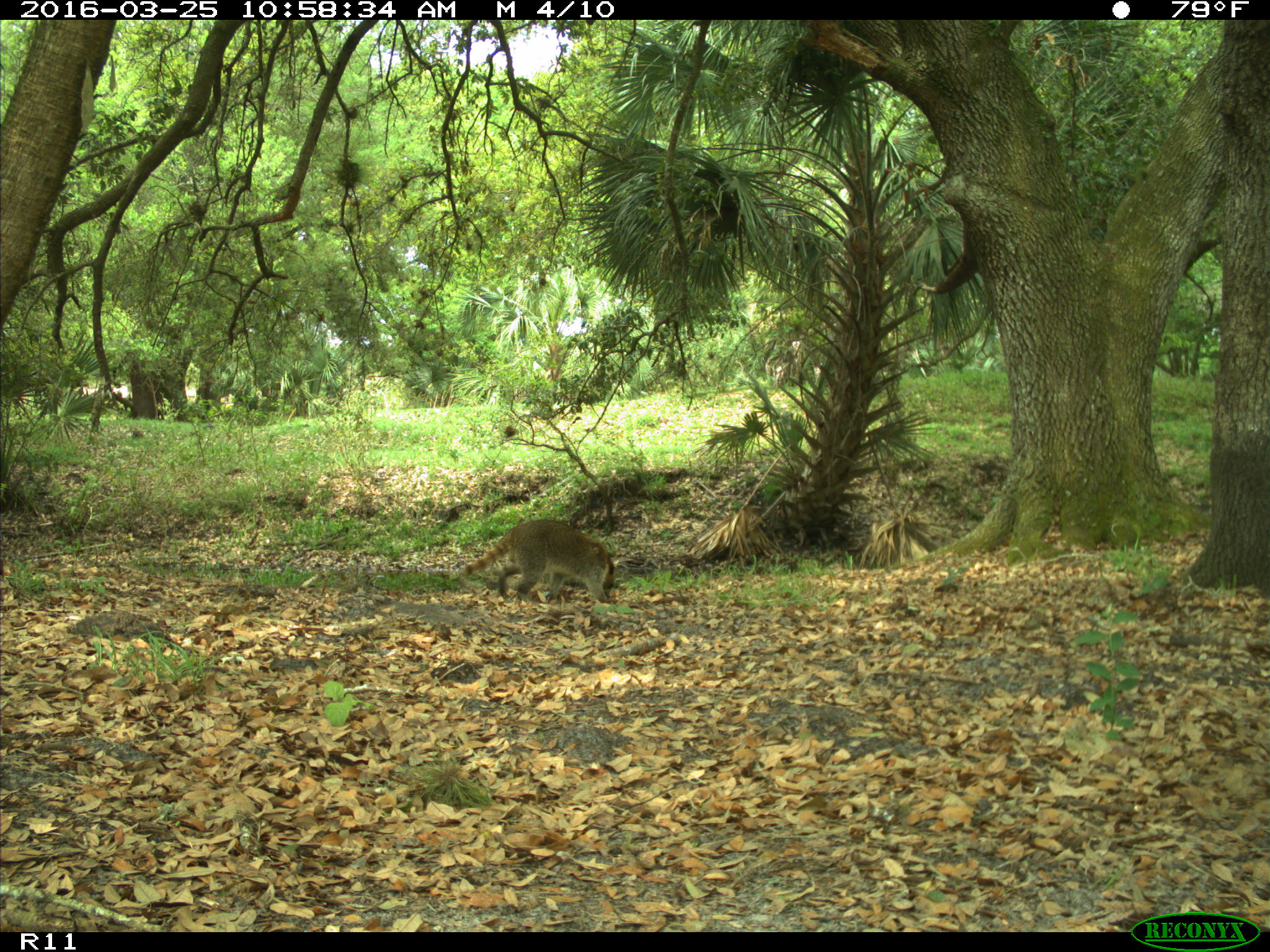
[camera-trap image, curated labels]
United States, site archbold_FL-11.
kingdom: Animalia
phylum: Chordata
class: Mammalia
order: Carnivora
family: Procyonidae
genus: Procyon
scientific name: Procyon lotor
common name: common raccoon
Procyon lotor (common raccoon).